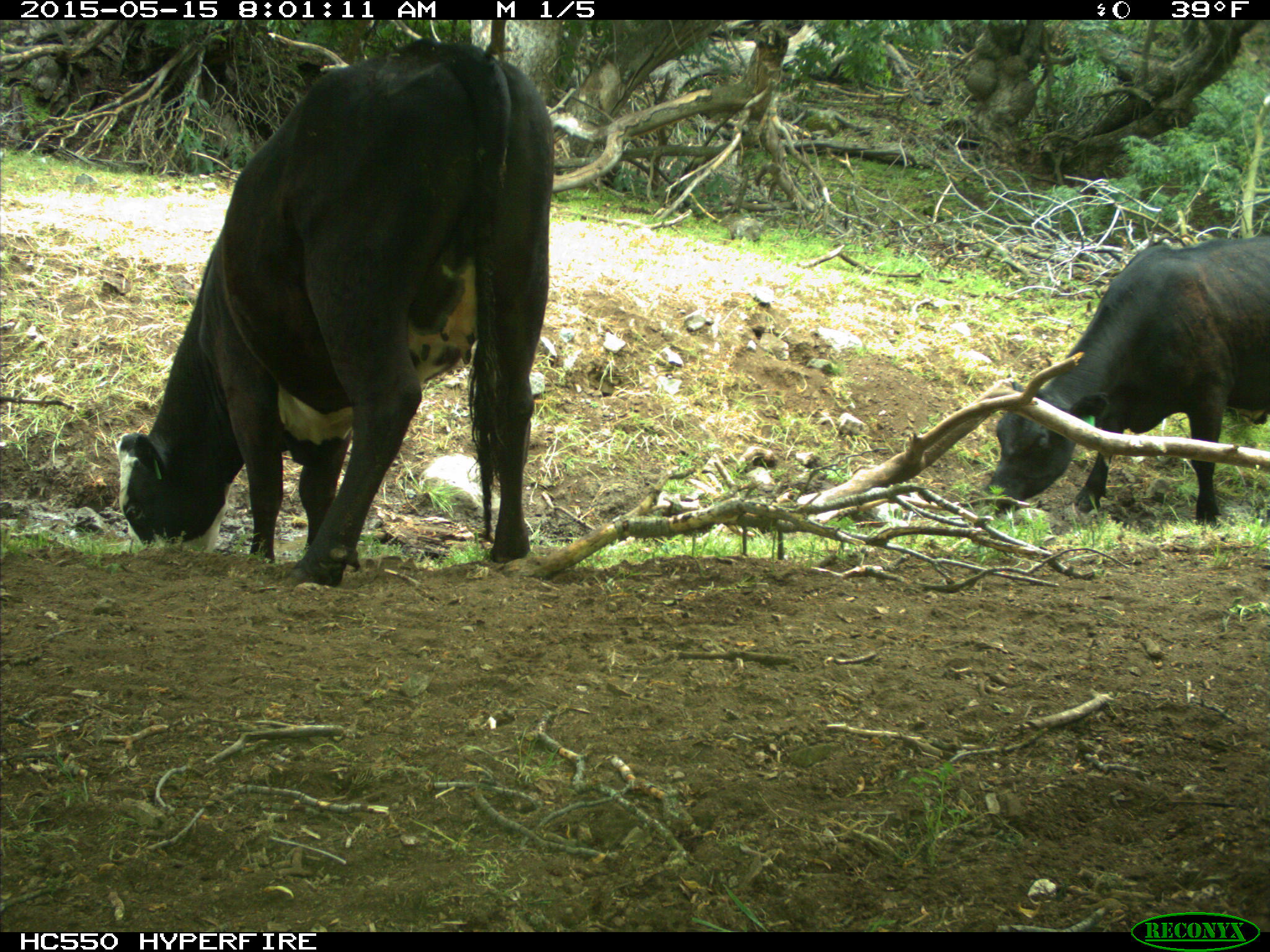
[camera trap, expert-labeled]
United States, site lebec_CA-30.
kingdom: Animalia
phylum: Chordata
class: Mammalia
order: Artiodactyla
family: Bovidae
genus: Bos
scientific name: Bos taurus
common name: domestic cow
Bos taurus (domestic cow).